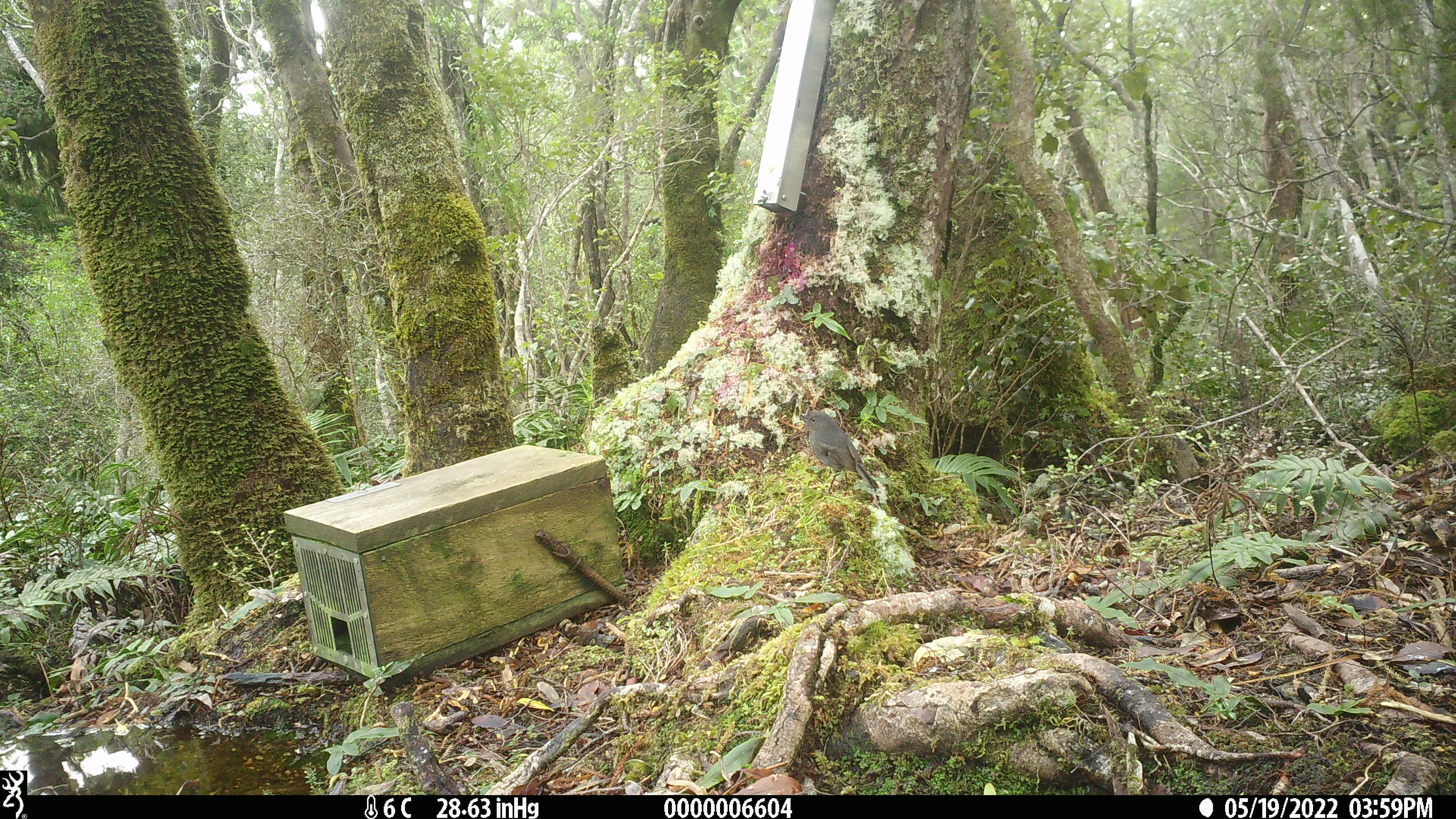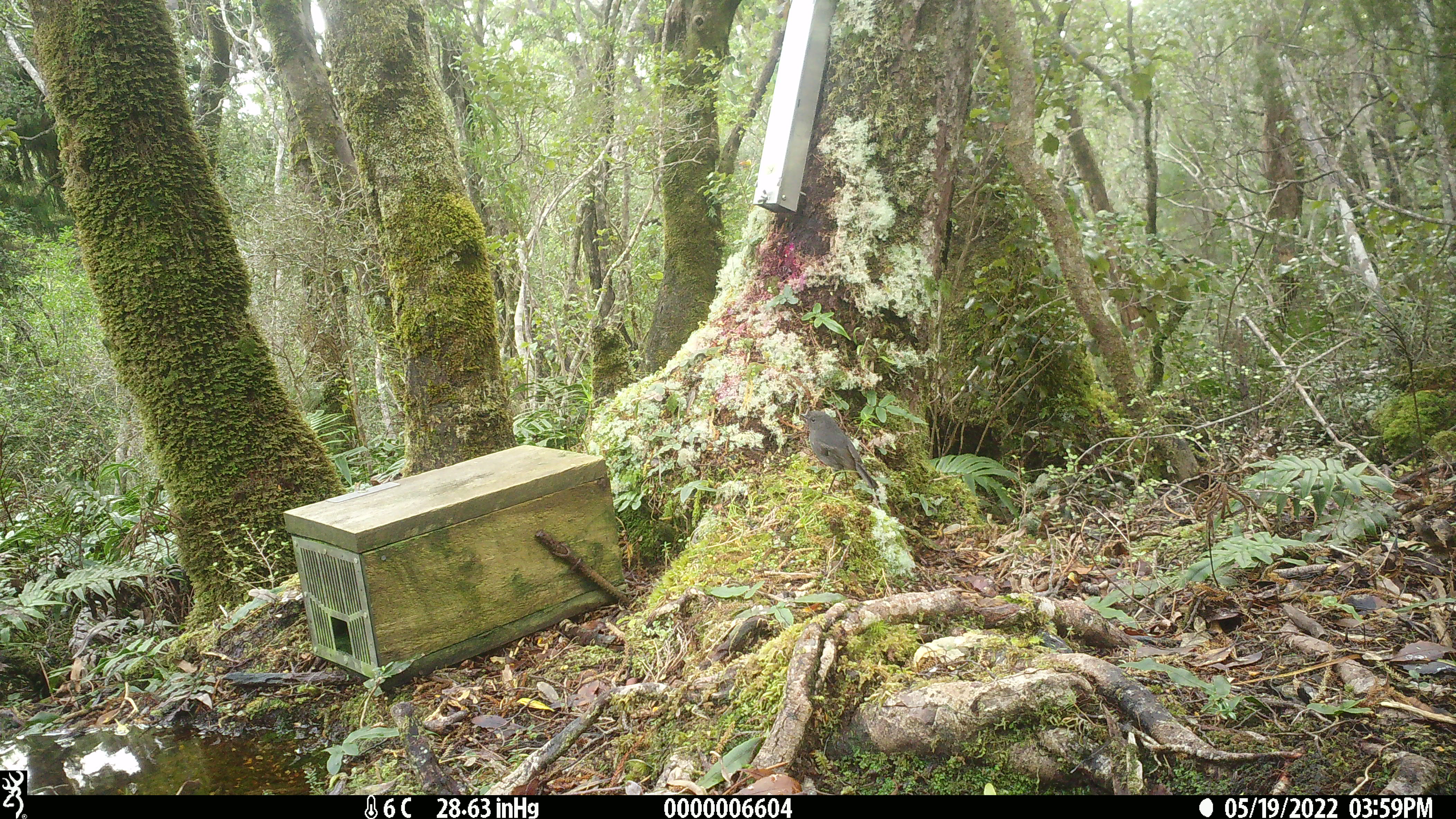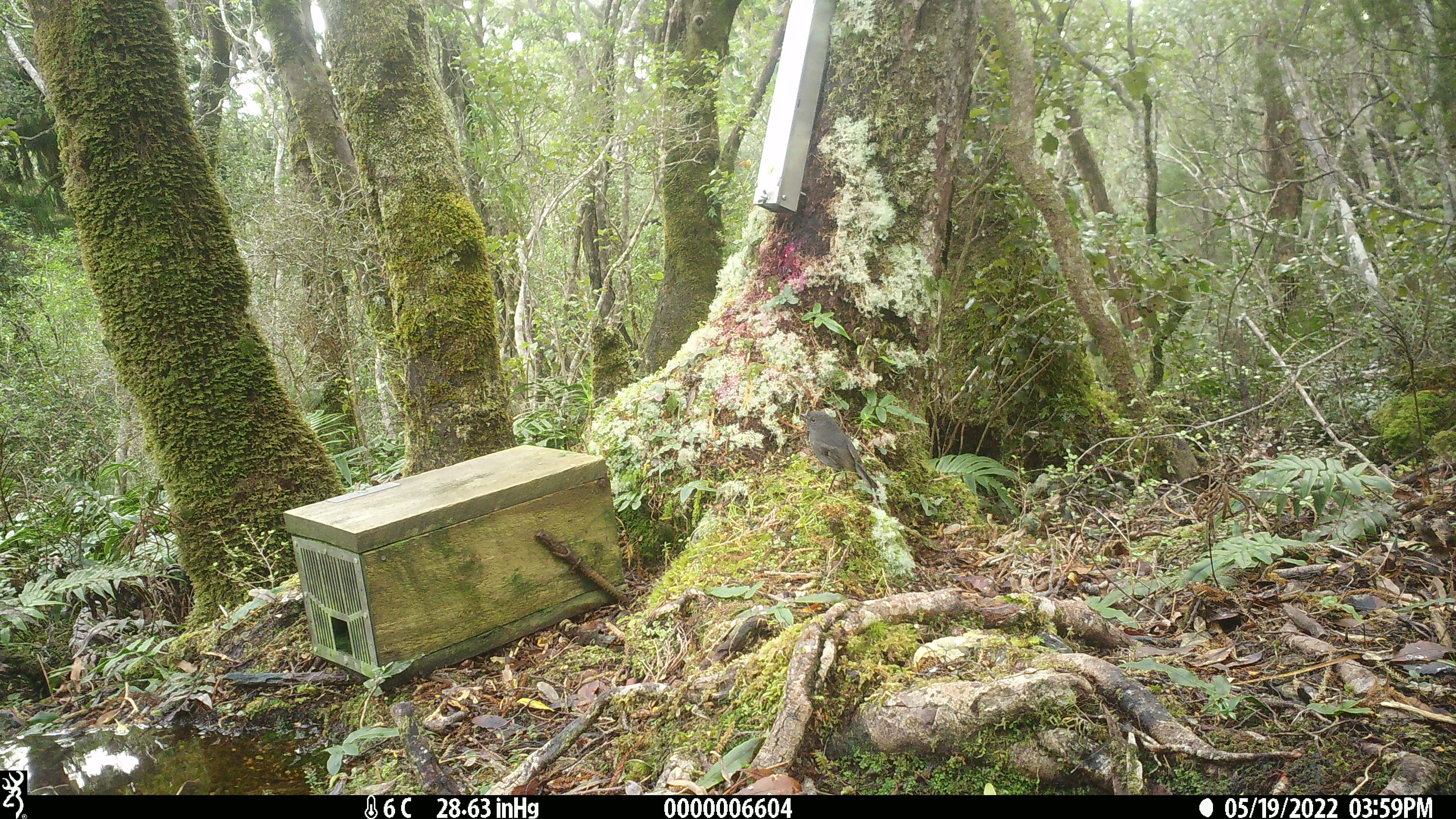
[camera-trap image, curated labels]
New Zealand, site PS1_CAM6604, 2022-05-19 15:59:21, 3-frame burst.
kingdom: Animalia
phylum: Chordata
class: Aves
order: Passeriformes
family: Petroicidae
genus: Petroica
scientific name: Petroica australis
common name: new zealand robin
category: robin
Robin (new zealand robin) (Petroica australis).